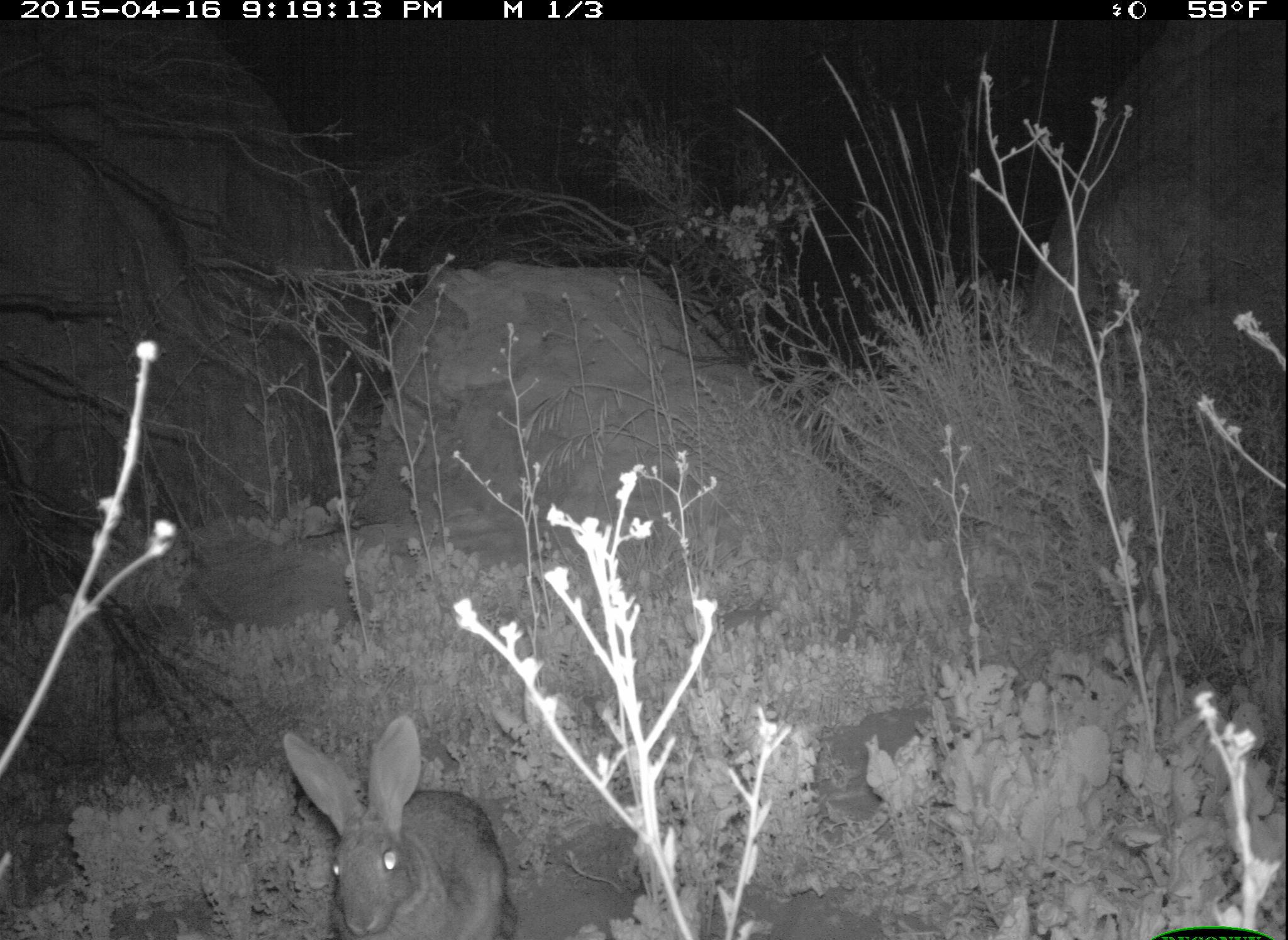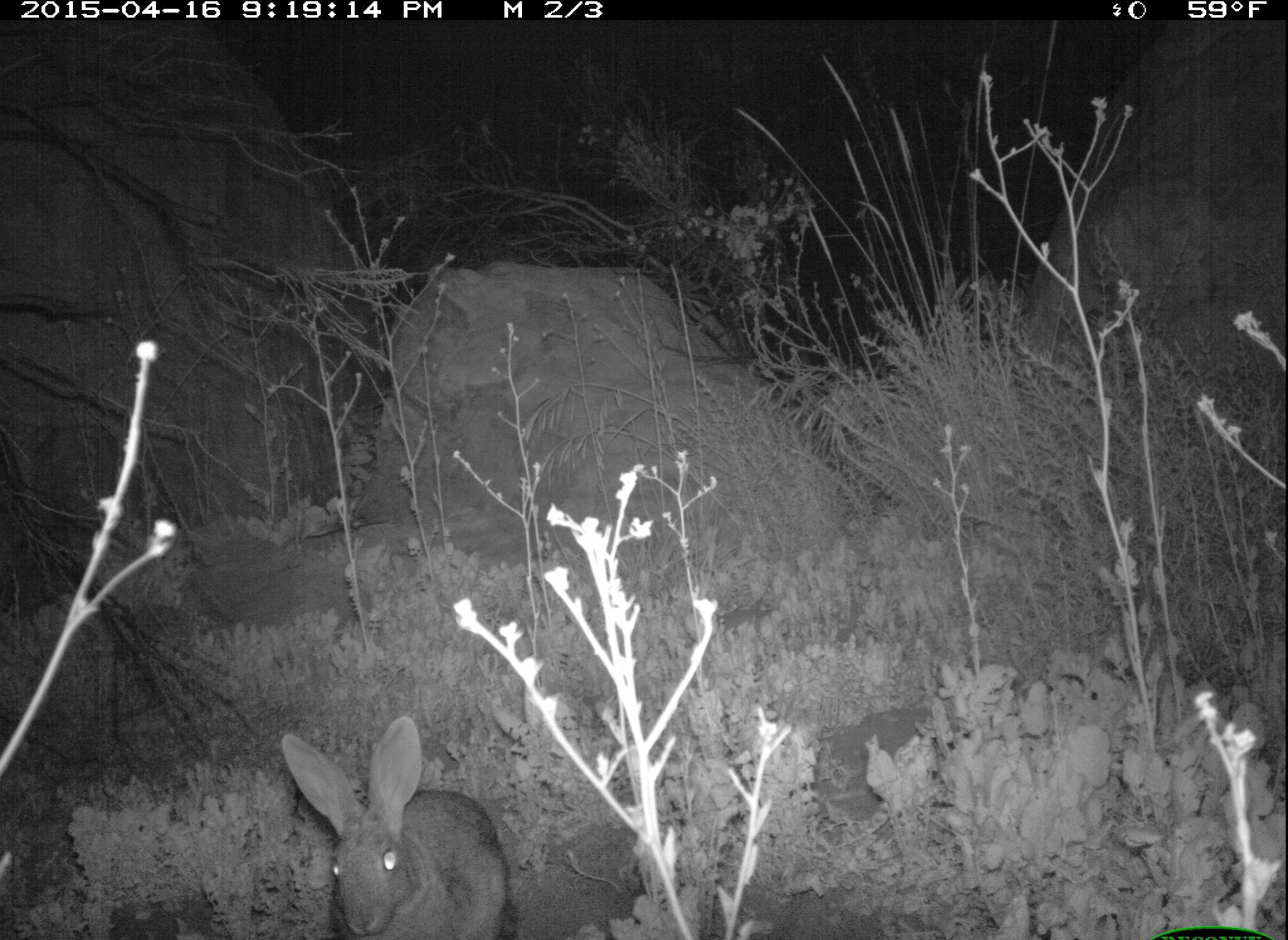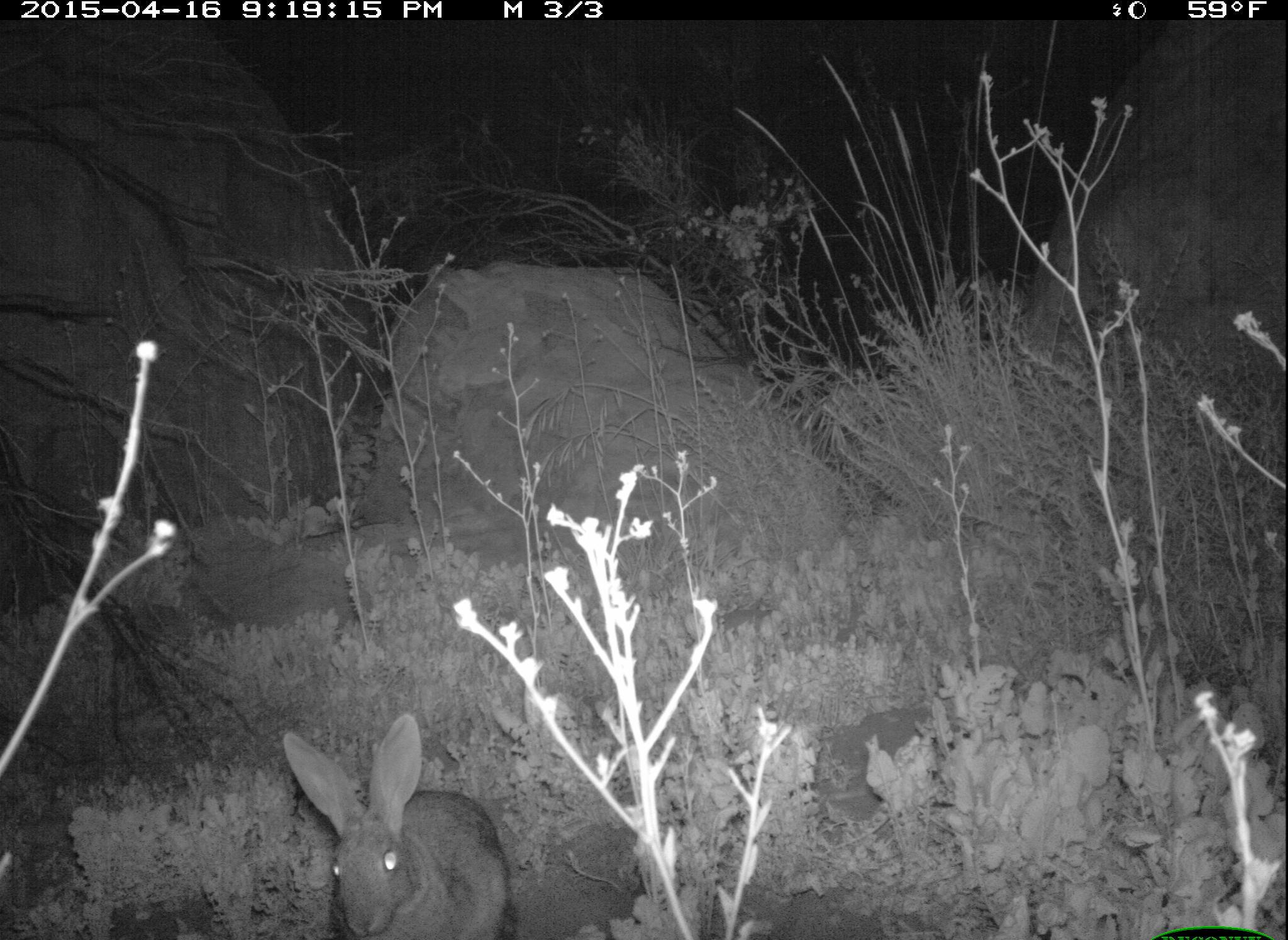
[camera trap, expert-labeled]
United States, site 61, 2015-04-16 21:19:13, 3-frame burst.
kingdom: Animalia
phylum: Chordata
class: Mammalia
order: Lagomorpha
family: Leporidae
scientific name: Leporidae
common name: rabbits and hares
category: rabbit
Rabbit (rabbits and hares) (Leporidae).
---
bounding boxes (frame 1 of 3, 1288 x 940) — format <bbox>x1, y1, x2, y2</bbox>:
rabbit: <bbox>279, 704, 531, 940</bbox>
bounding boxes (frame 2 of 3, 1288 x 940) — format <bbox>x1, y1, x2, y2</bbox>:
rabbit: <bbox>235, 694, 522, 937</bbox>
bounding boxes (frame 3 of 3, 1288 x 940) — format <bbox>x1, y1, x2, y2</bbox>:
rabbit: <bbox>266, 715, 539, 934</bbox>